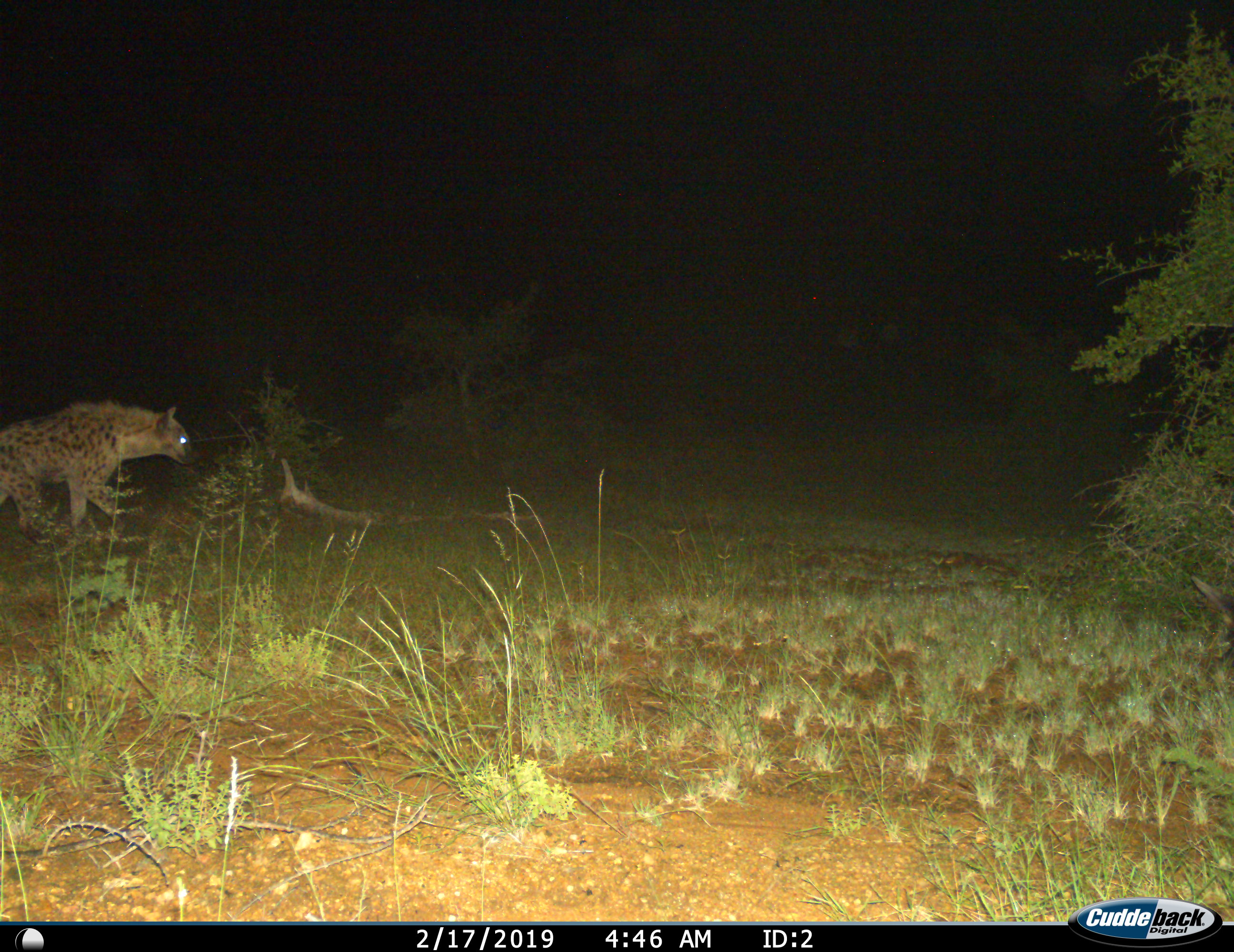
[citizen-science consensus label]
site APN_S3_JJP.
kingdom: Animalia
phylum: Chordata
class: Mammalia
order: Carnivora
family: Hyaenidae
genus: Crocuta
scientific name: Crocuta crocuta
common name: spotted hyena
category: hyenaspotted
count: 1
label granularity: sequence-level